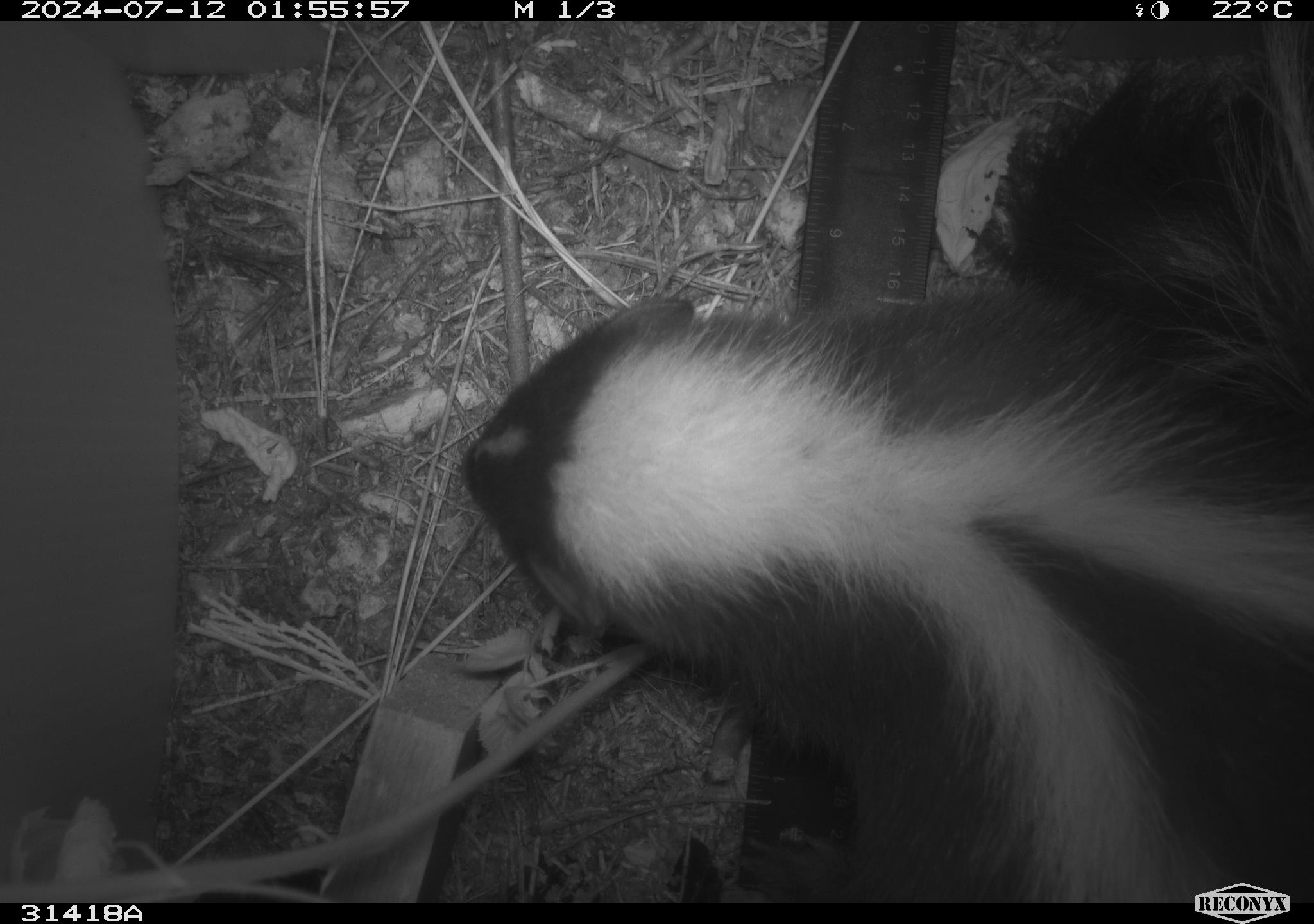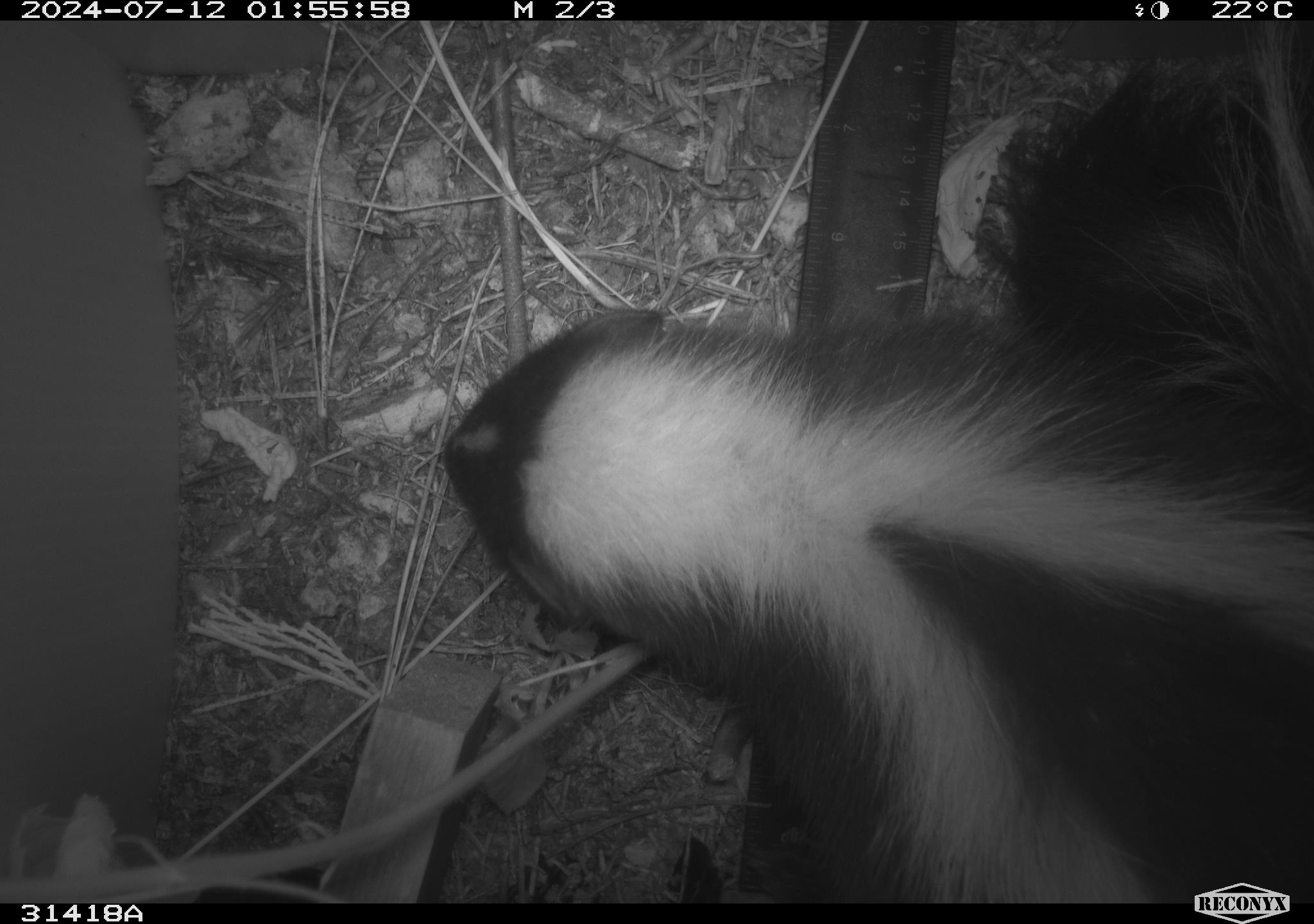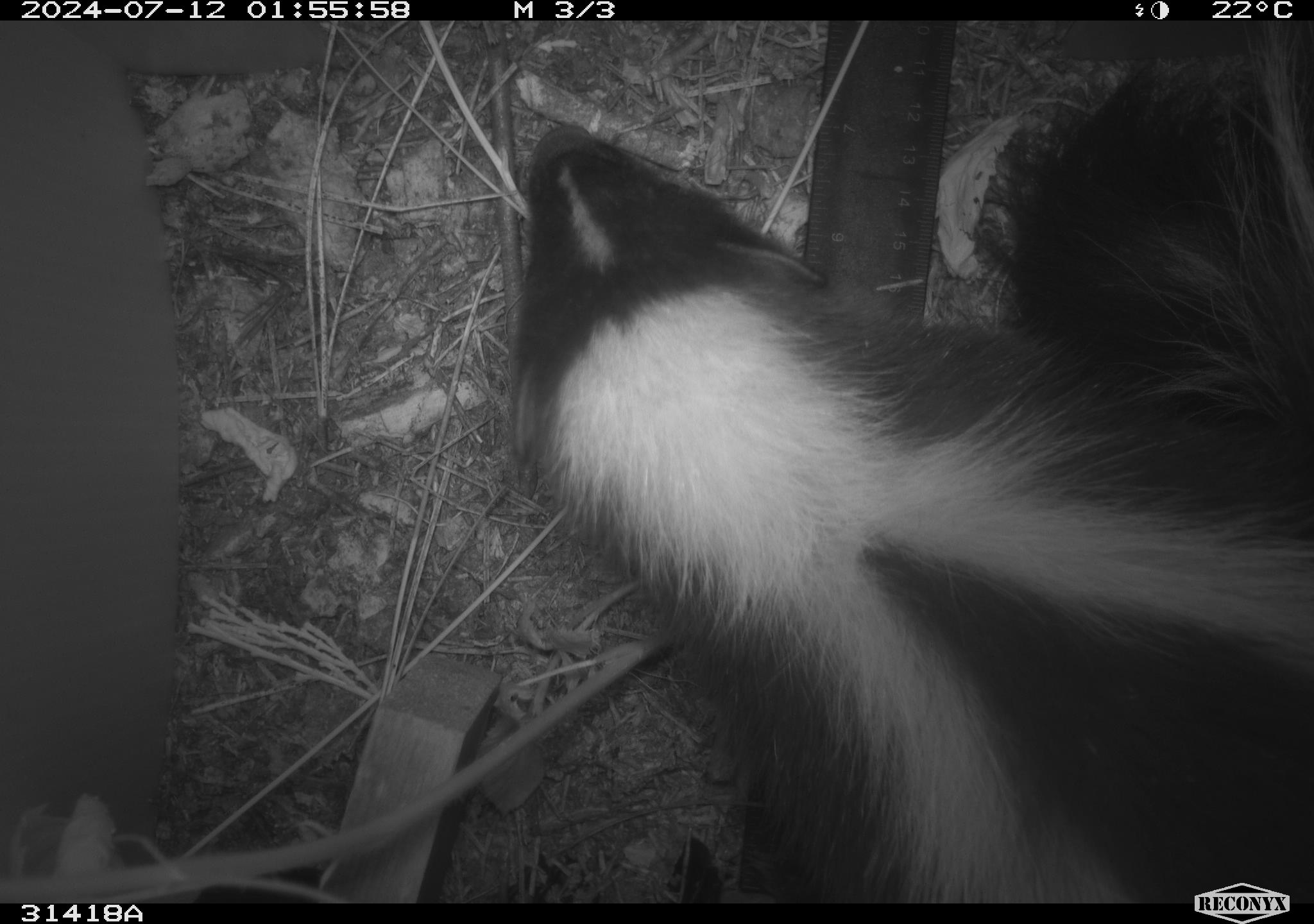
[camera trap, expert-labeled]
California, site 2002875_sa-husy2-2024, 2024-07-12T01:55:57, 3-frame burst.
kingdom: Animalia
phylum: Chordata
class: Mammalia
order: Carnivora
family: Mephitidae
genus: Mephitis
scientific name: Mephitis mephitis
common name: striped skunk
Striped skunk (Mephitis mephitis).